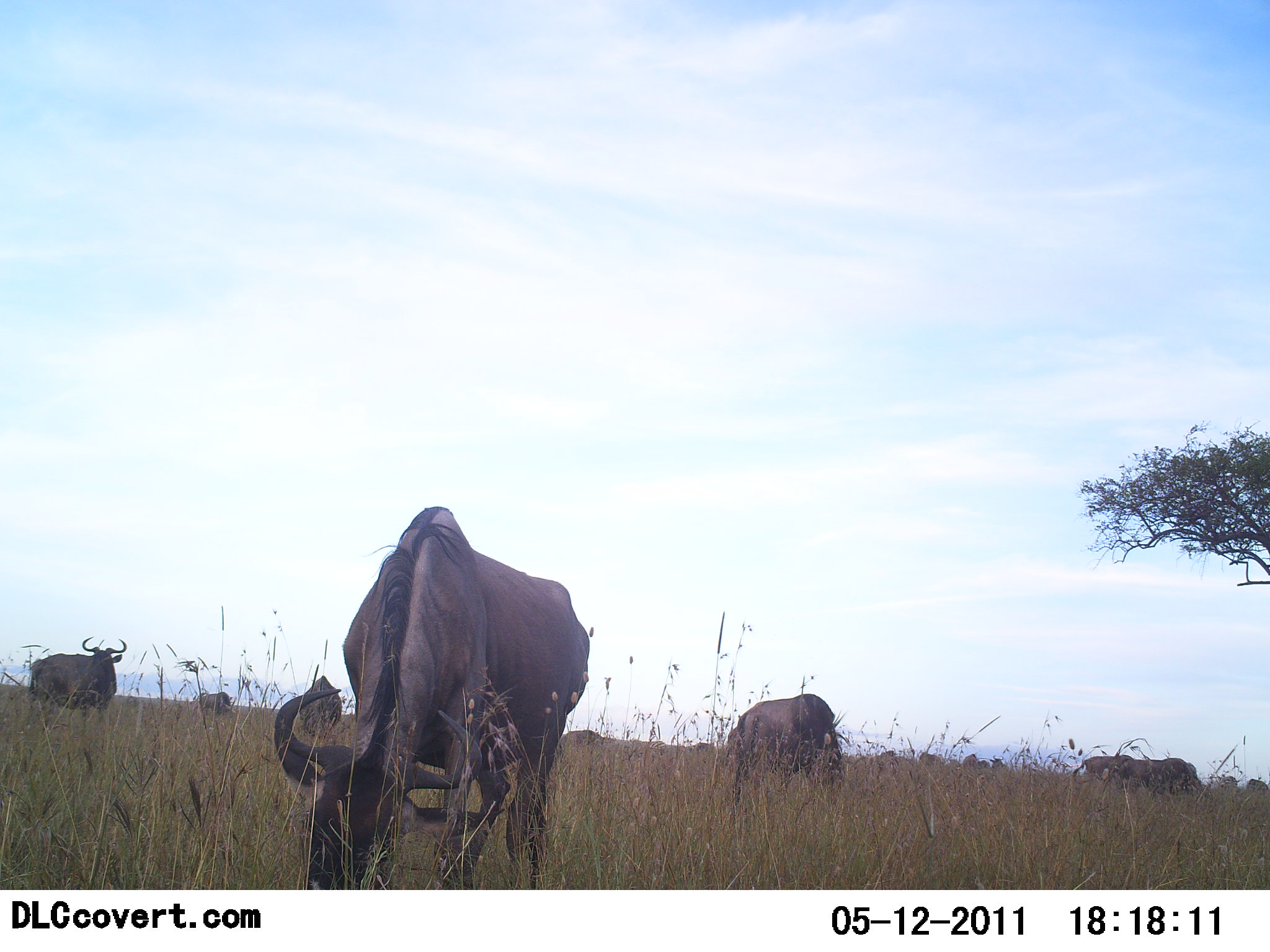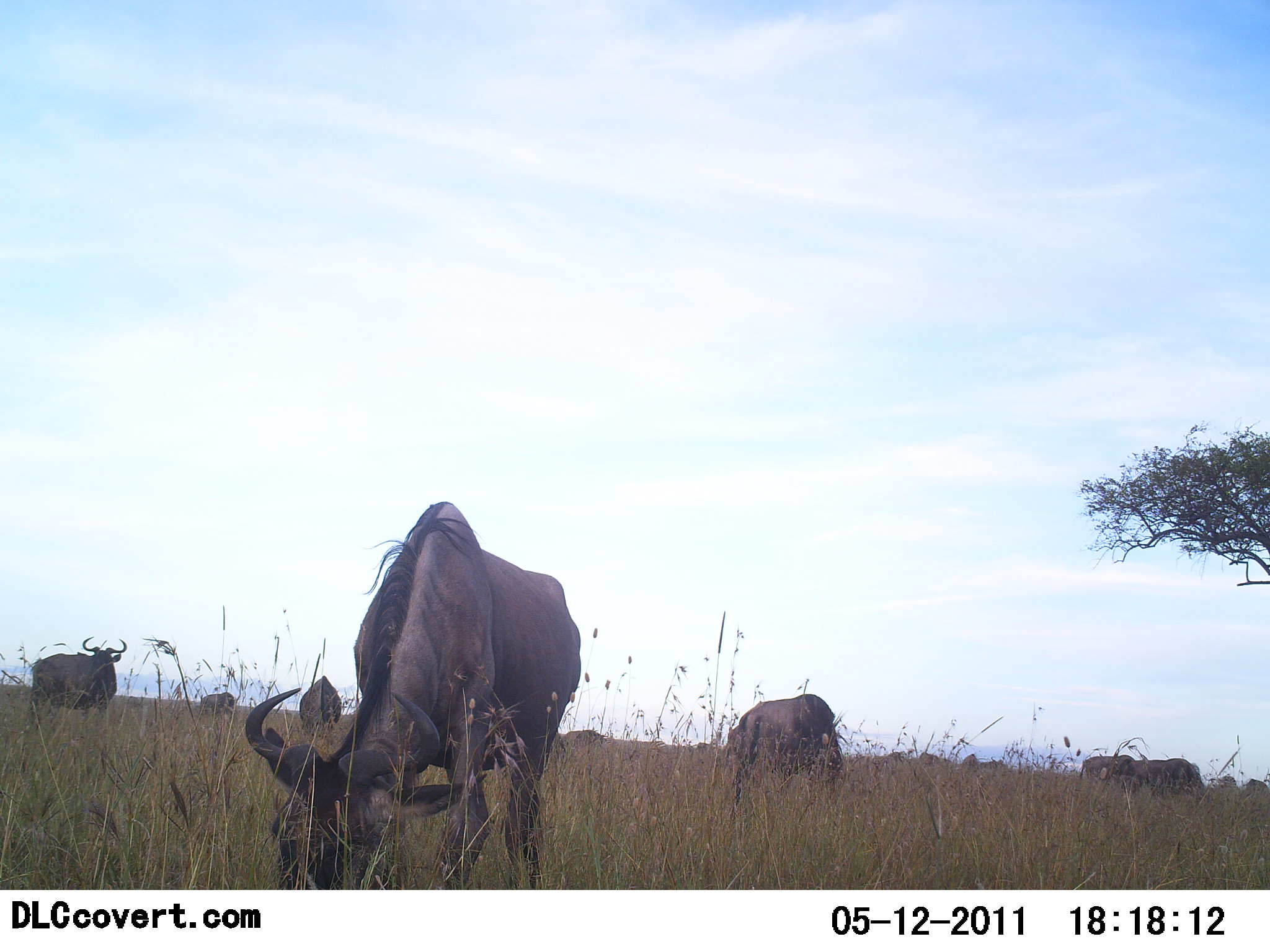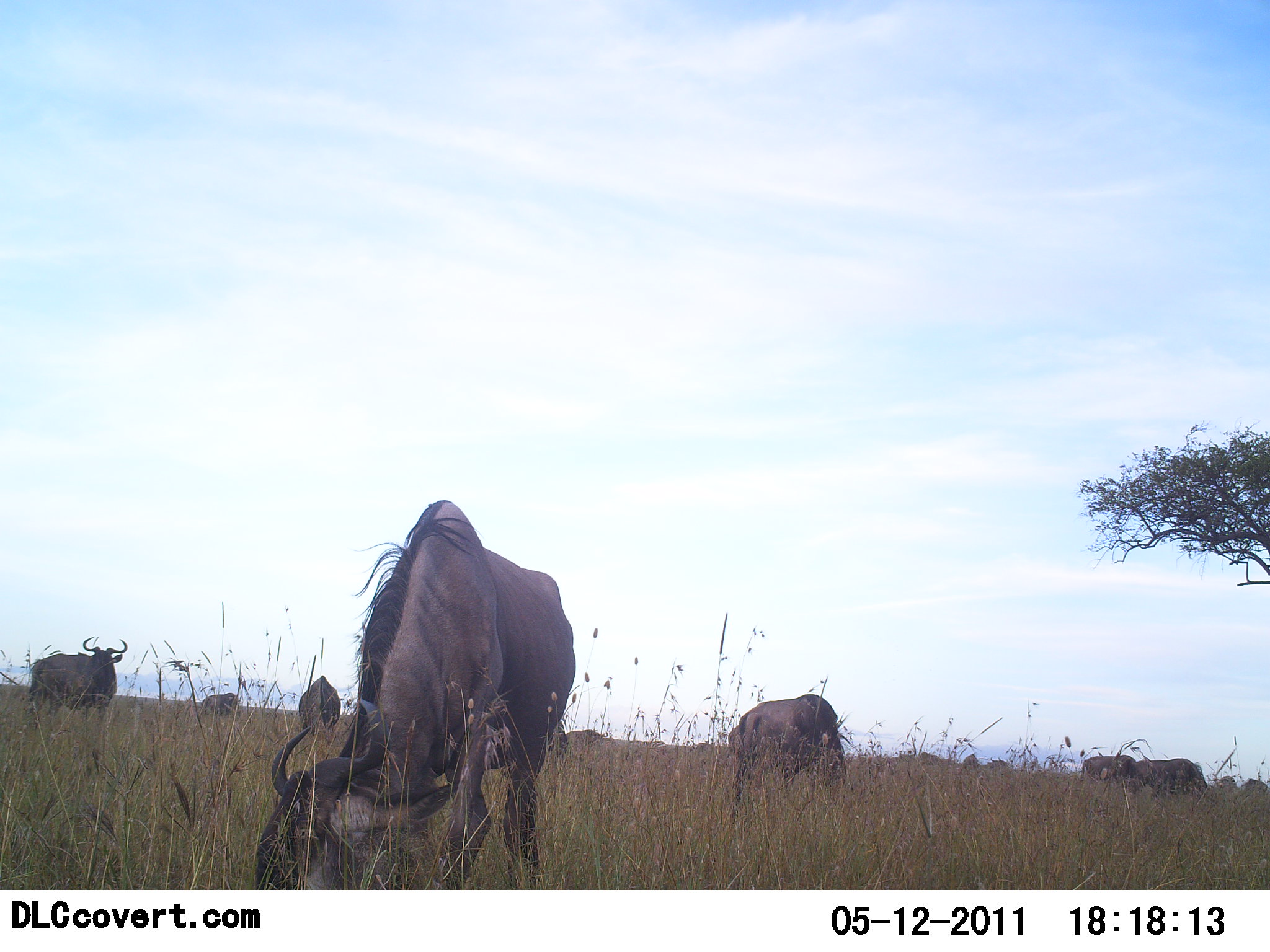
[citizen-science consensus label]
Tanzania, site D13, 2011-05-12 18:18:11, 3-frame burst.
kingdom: Animalia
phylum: Chordata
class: Mammalia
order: Artiodactyla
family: Bovidae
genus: Connochaetes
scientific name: Connochaetes taurinus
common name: blue wildebeest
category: wildebeest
Wildebeest (blue wildebeest) (Connochaetes taurinus), count 7. Behavior (volunteer vote fractions): standing 33%, resting 0%, moving 0%, interacting 0%. Young present (vote fraction): 8%. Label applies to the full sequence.